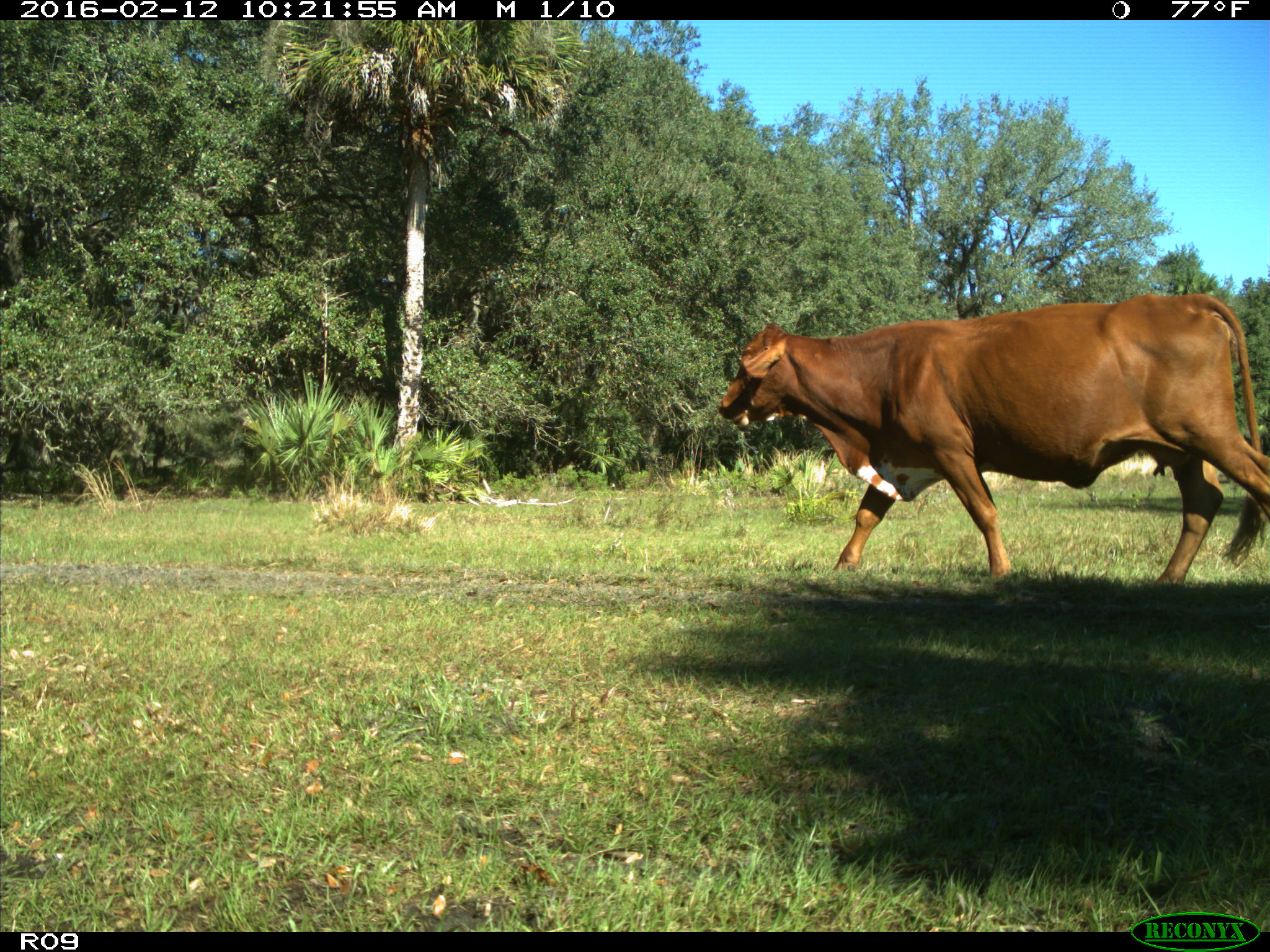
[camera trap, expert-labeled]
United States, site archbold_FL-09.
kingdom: Animalia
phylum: Chordata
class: Mammalia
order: Artiodactyla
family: Bovidae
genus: Bos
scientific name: Bos taurus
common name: domestic cow